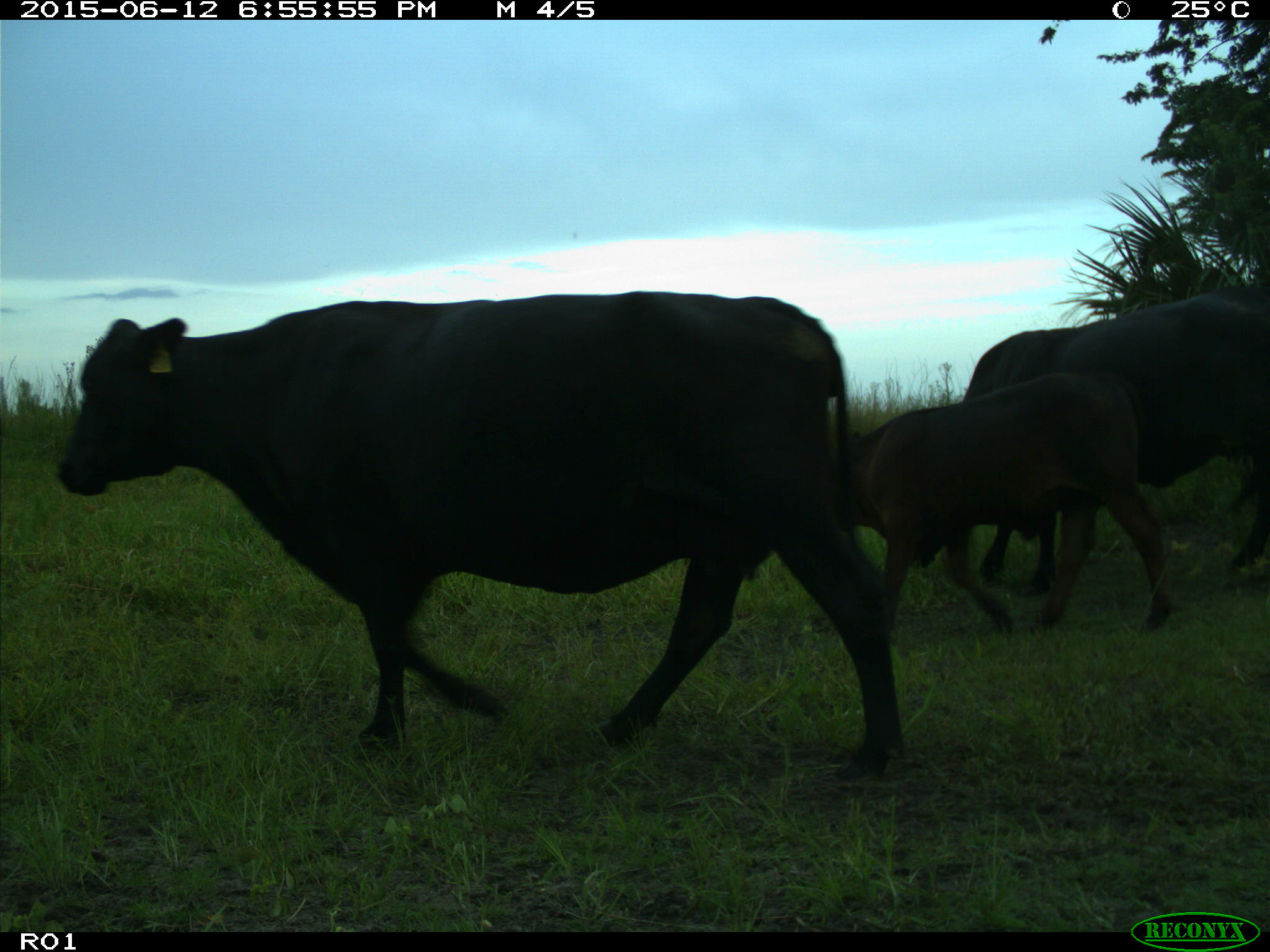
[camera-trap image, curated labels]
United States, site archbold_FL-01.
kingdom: Animalia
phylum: Chordata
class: Mammalia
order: Artiodactyla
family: Bovidae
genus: Bos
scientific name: Bos taurus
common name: domestic cow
Bos taurus (domestic cow).